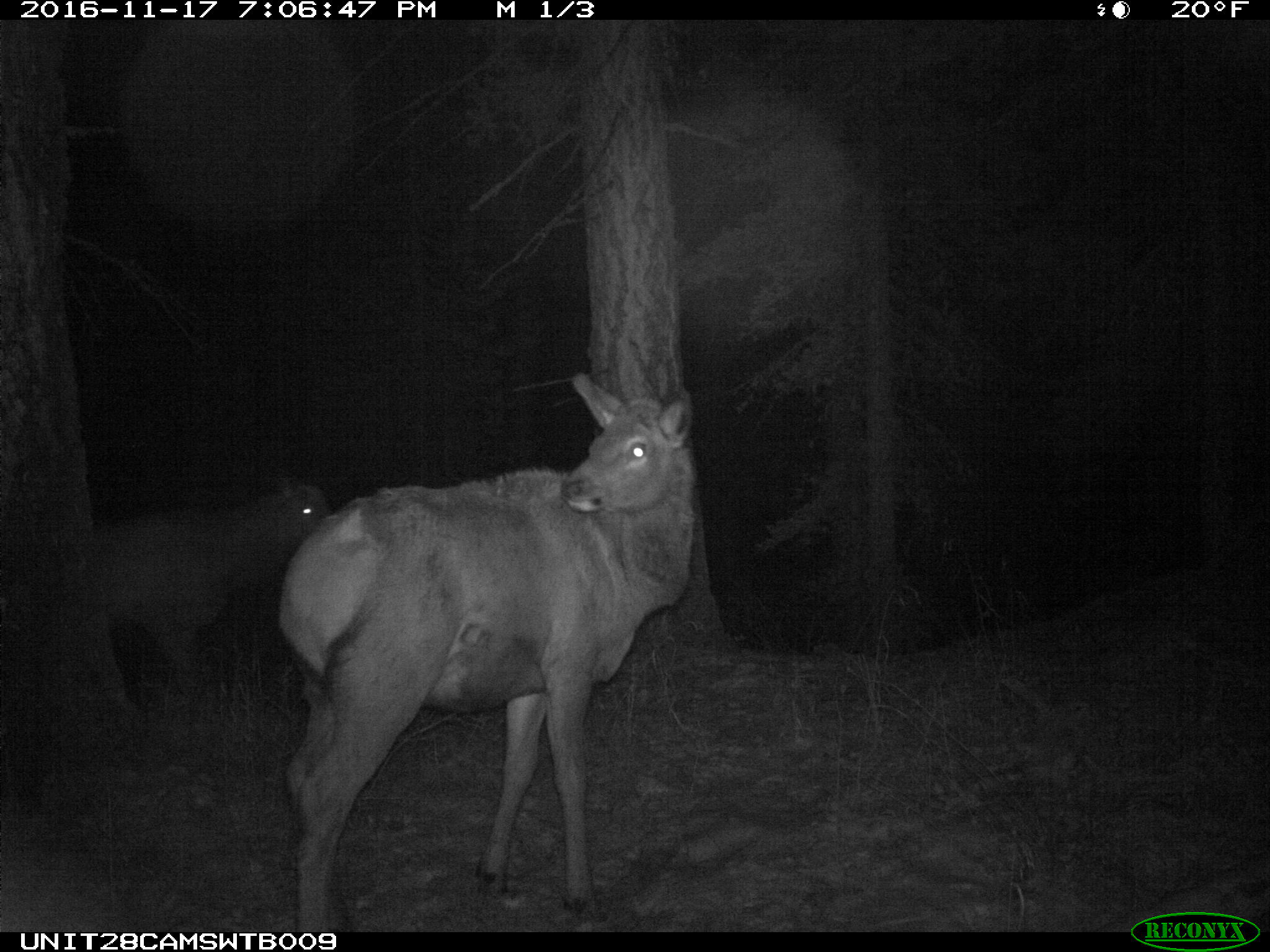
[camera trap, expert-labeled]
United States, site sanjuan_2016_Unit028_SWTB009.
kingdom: Animalia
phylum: Chordata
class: Mammalia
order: Artiodactyla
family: Cervidae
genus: Cervus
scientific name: Cervus elaphus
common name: red deer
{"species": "Cervus elaphus (red deer)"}